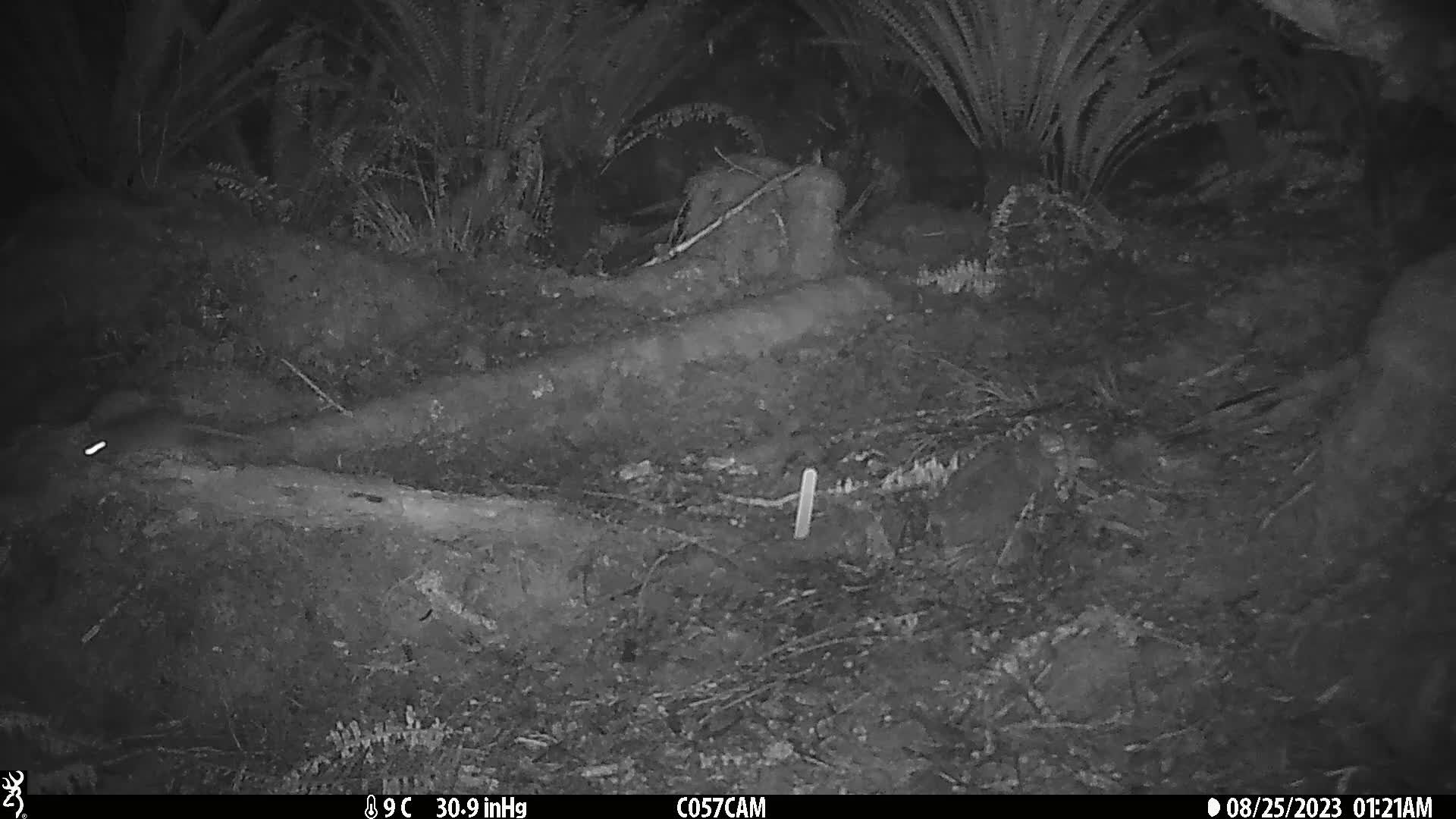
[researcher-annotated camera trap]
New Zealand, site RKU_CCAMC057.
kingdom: Animalia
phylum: Chordata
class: Mammalia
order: Rodentia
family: Muridae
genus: Rattus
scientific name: Rattus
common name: rat